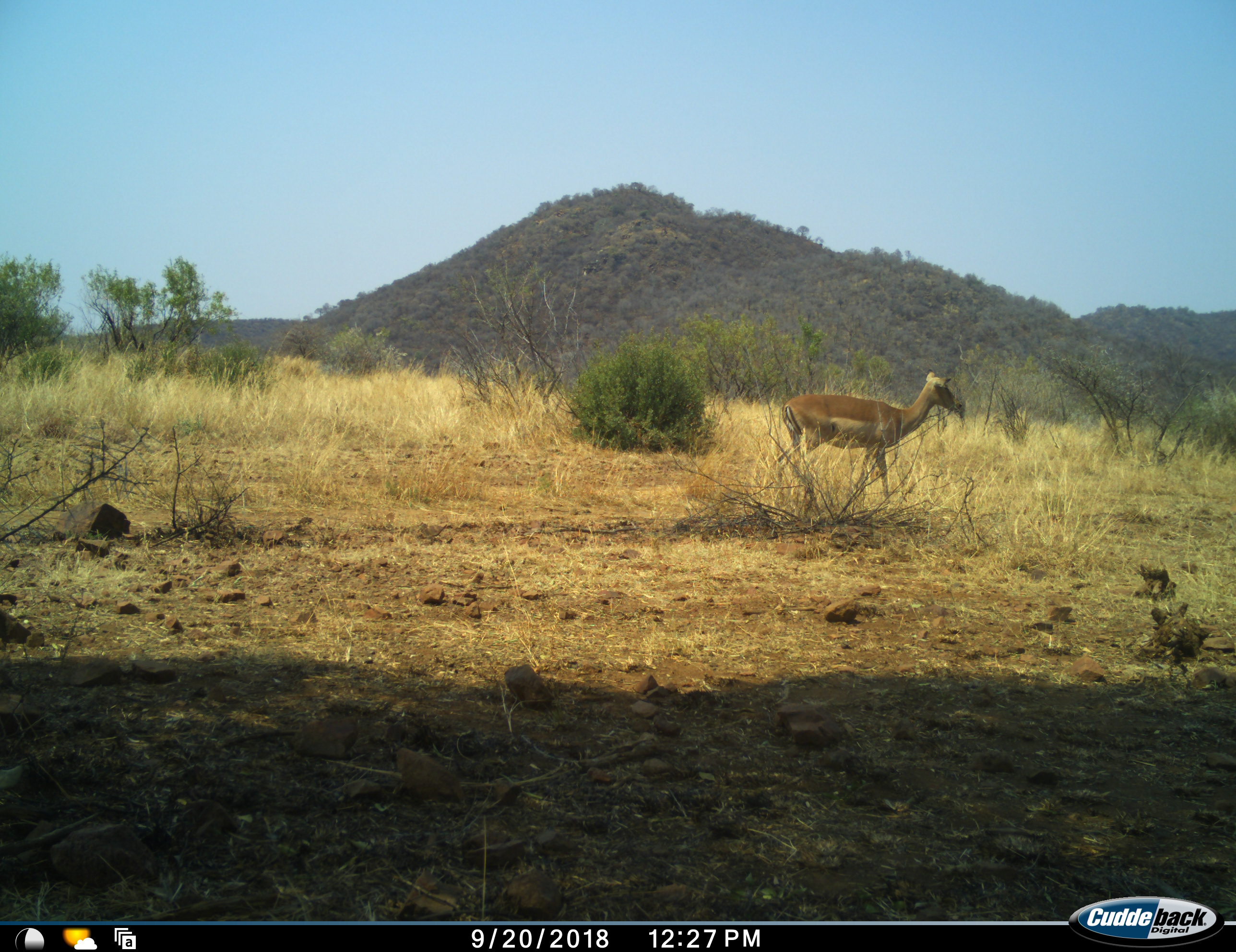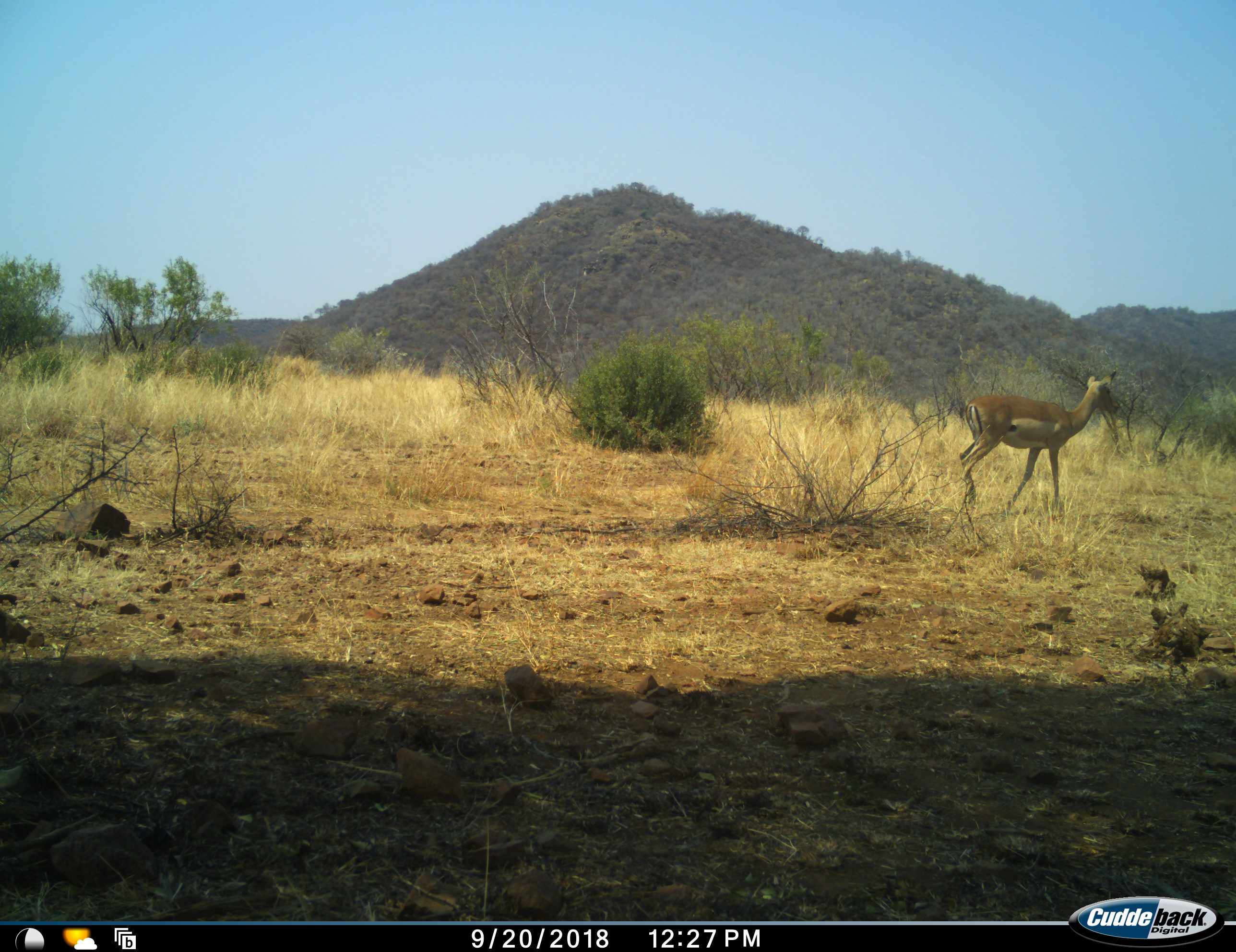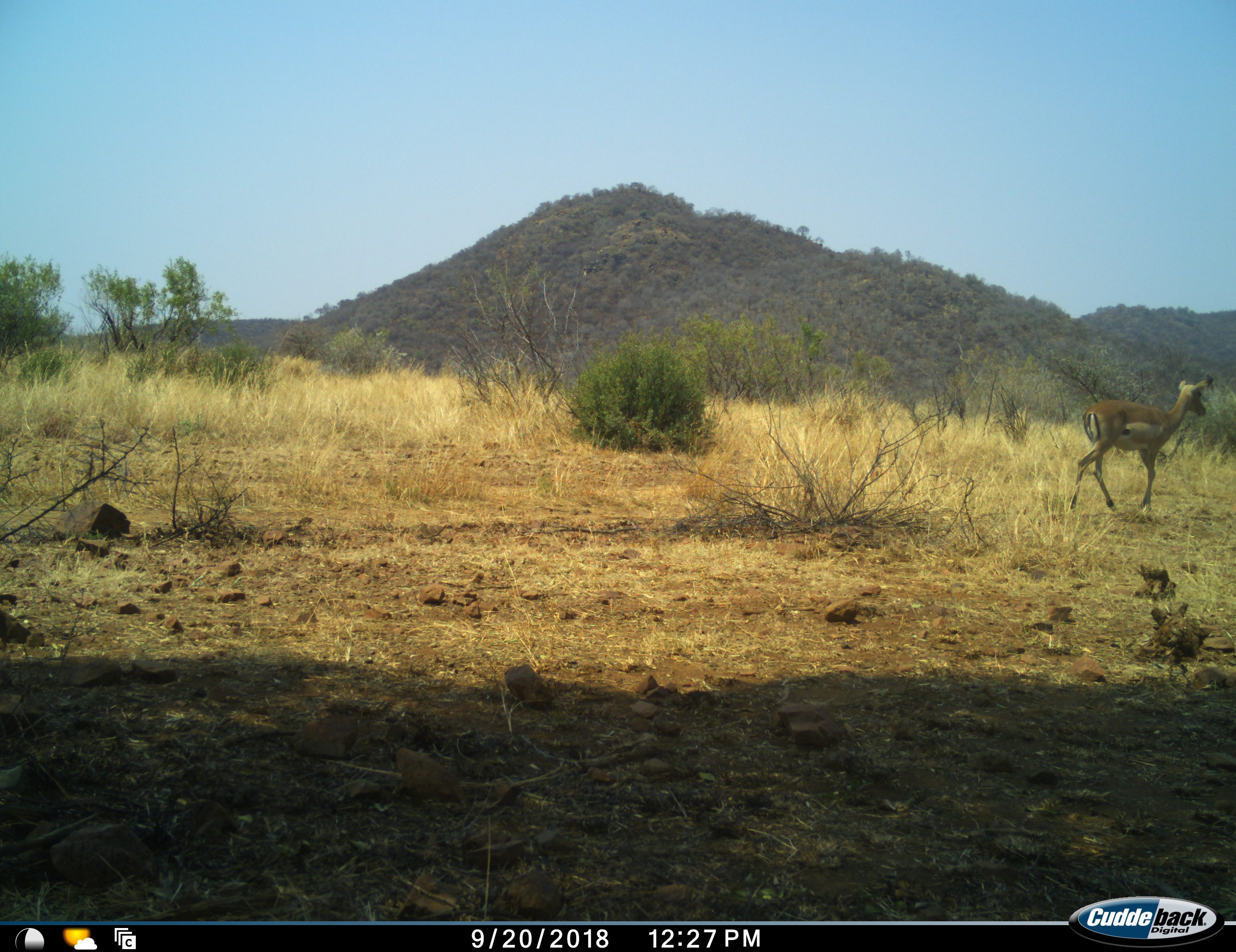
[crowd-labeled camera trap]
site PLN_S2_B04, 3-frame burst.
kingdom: Animalia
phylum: Chordata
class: Mammalia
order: Artiodactyla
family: Bovidae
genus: Aepyceros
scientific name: Aepyceros melampus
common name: impala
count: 1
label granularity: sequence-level